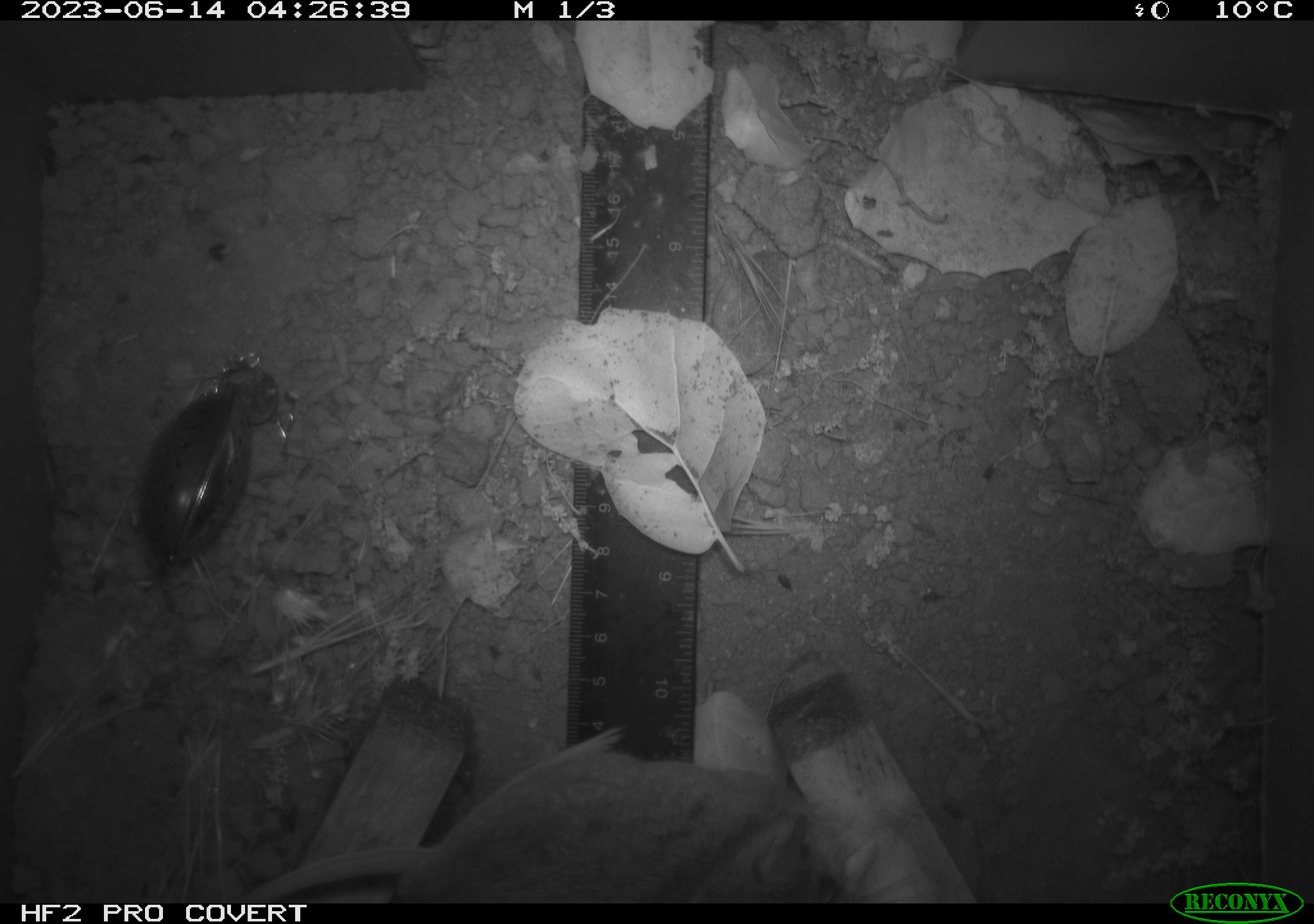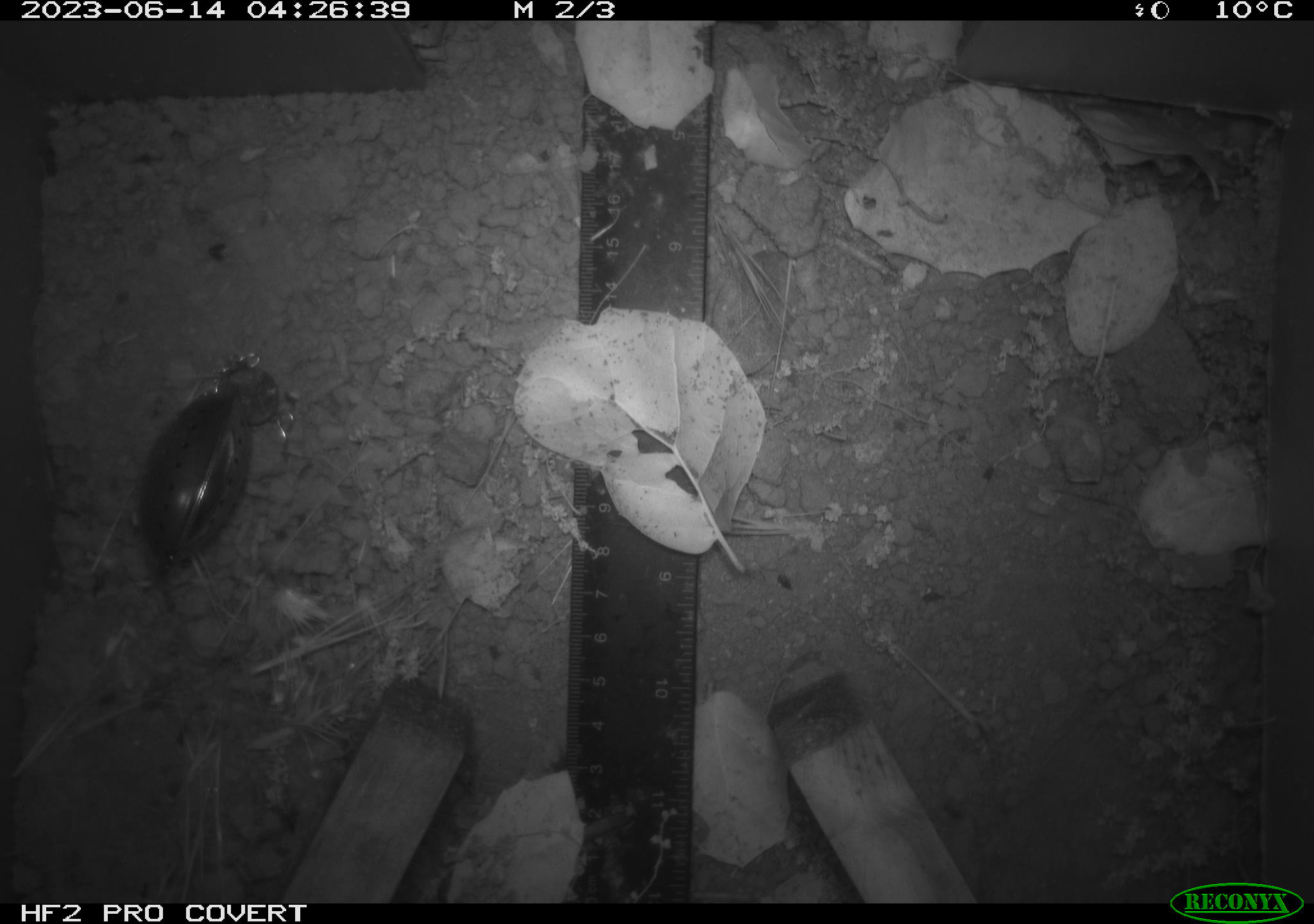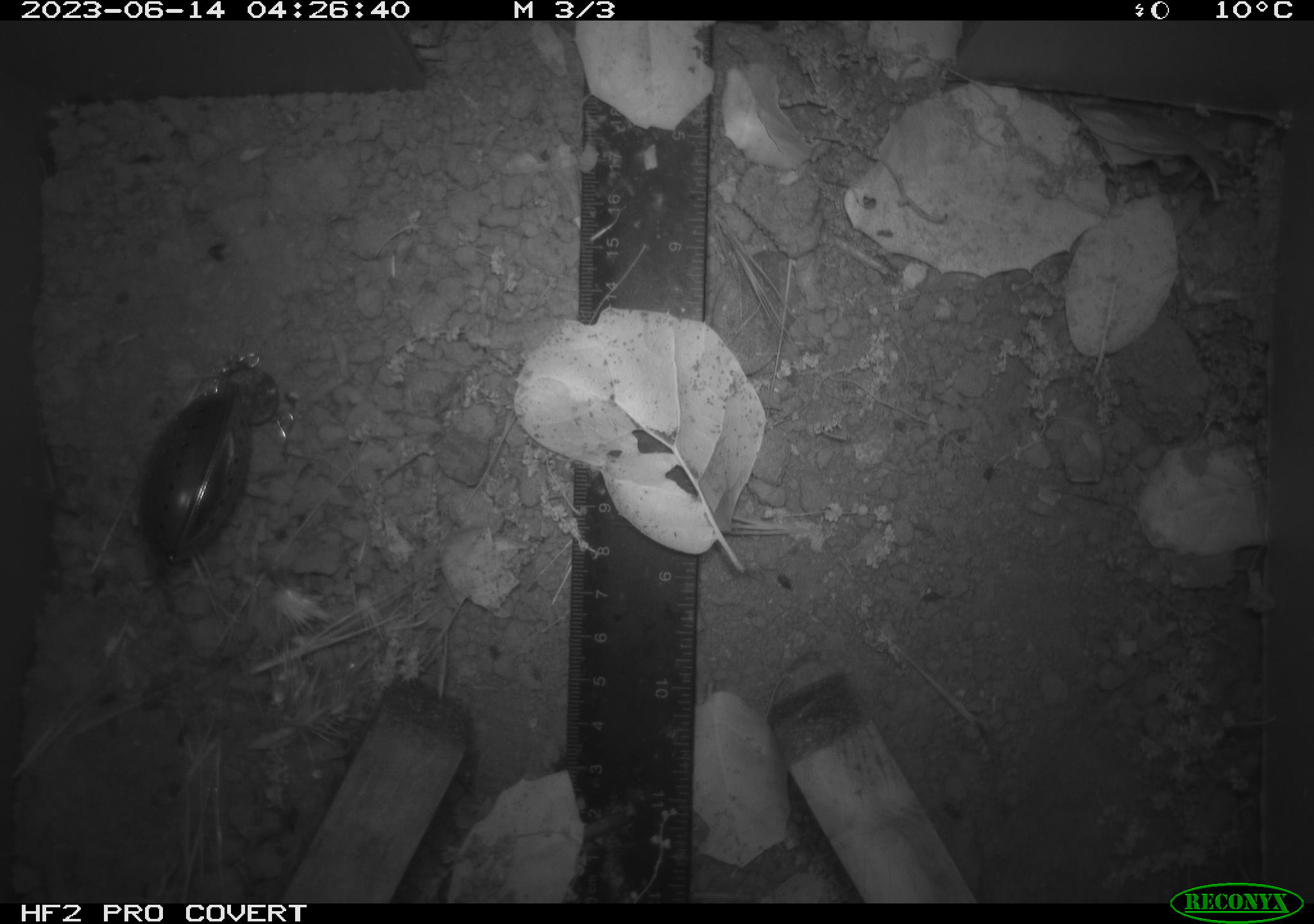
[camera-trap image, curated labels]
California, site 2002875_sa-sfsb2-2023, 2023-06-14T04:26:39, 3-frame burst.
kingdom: Animalia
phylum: Chordata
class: Mammalia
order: Rodentia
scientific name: Rodentia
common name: mouse species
Mouse species (Rodentia).